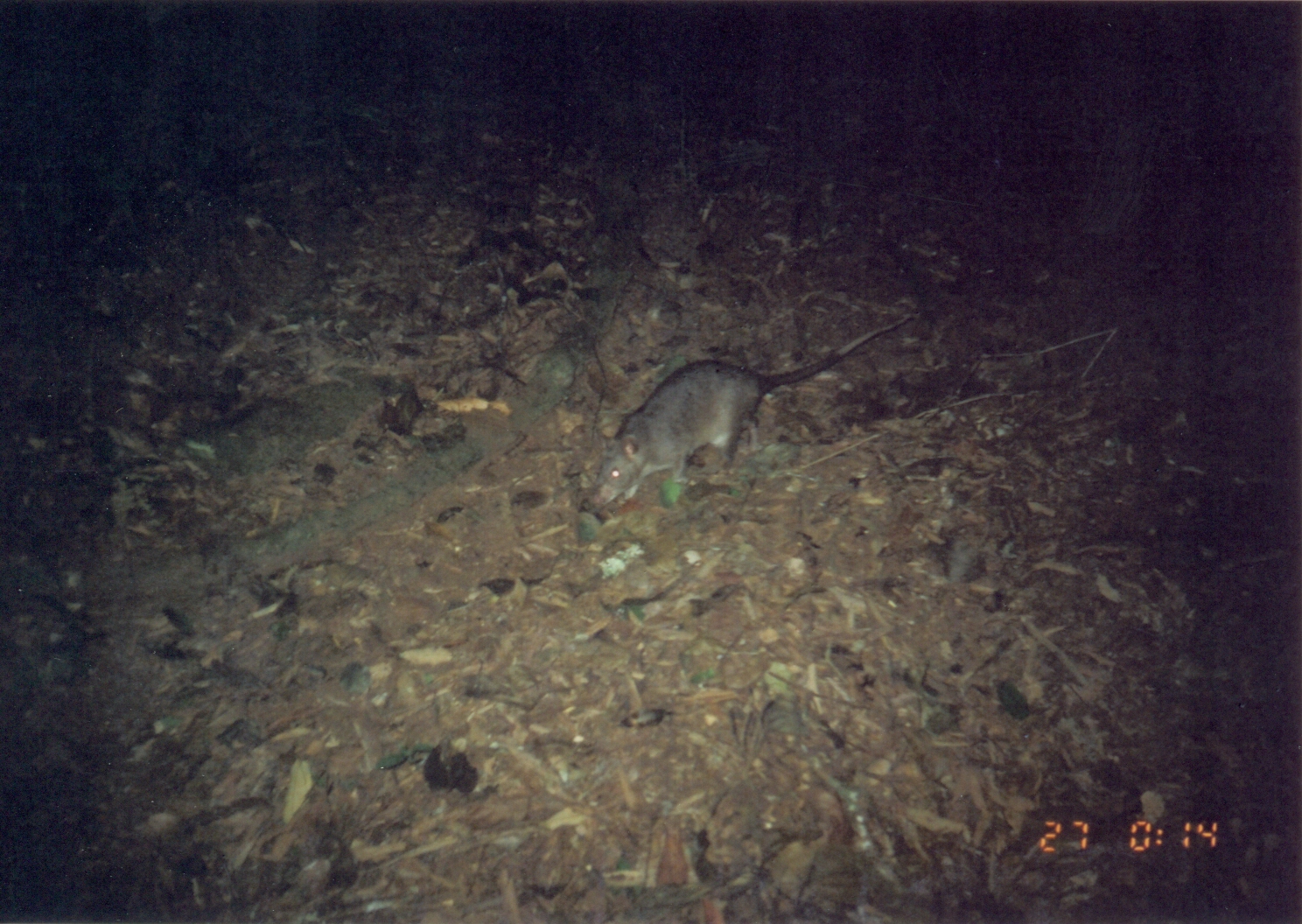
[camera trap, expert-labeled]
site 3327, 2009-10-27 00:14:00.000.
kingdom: Animalia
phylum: Chordata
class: Mammalia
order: Rodentia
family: Nesomyidae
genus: Cricetomys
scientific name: Cricetomys gambianus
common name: african giant pouched rat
Cricetomys gambianus (african giant pouched rat), count 1.